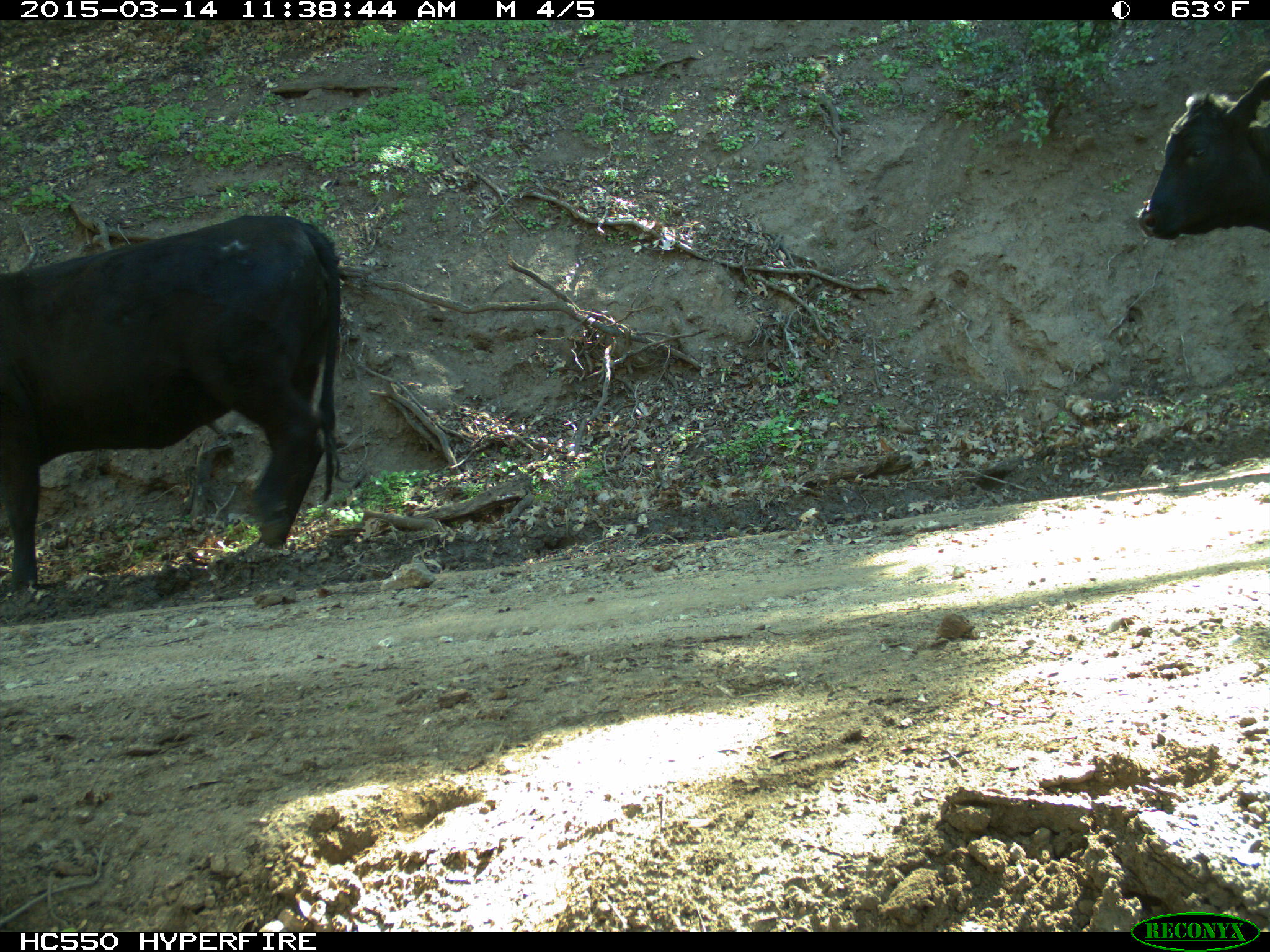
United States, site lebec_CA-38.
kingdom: Animalia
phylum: Chordata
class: Mammalia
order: Artiodactyla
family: Bovidae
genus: Bos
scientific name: Bos taurus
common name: domestic cow